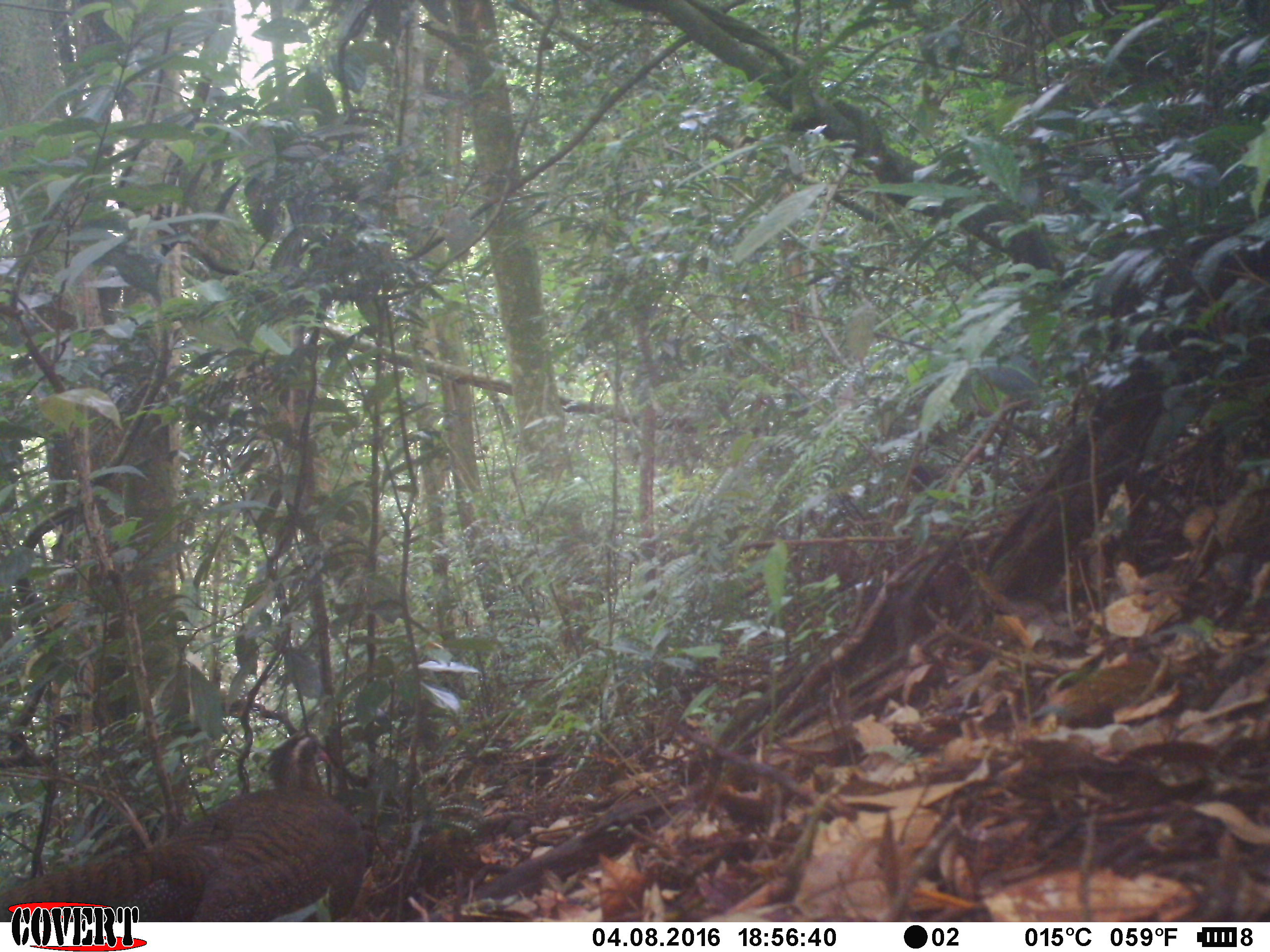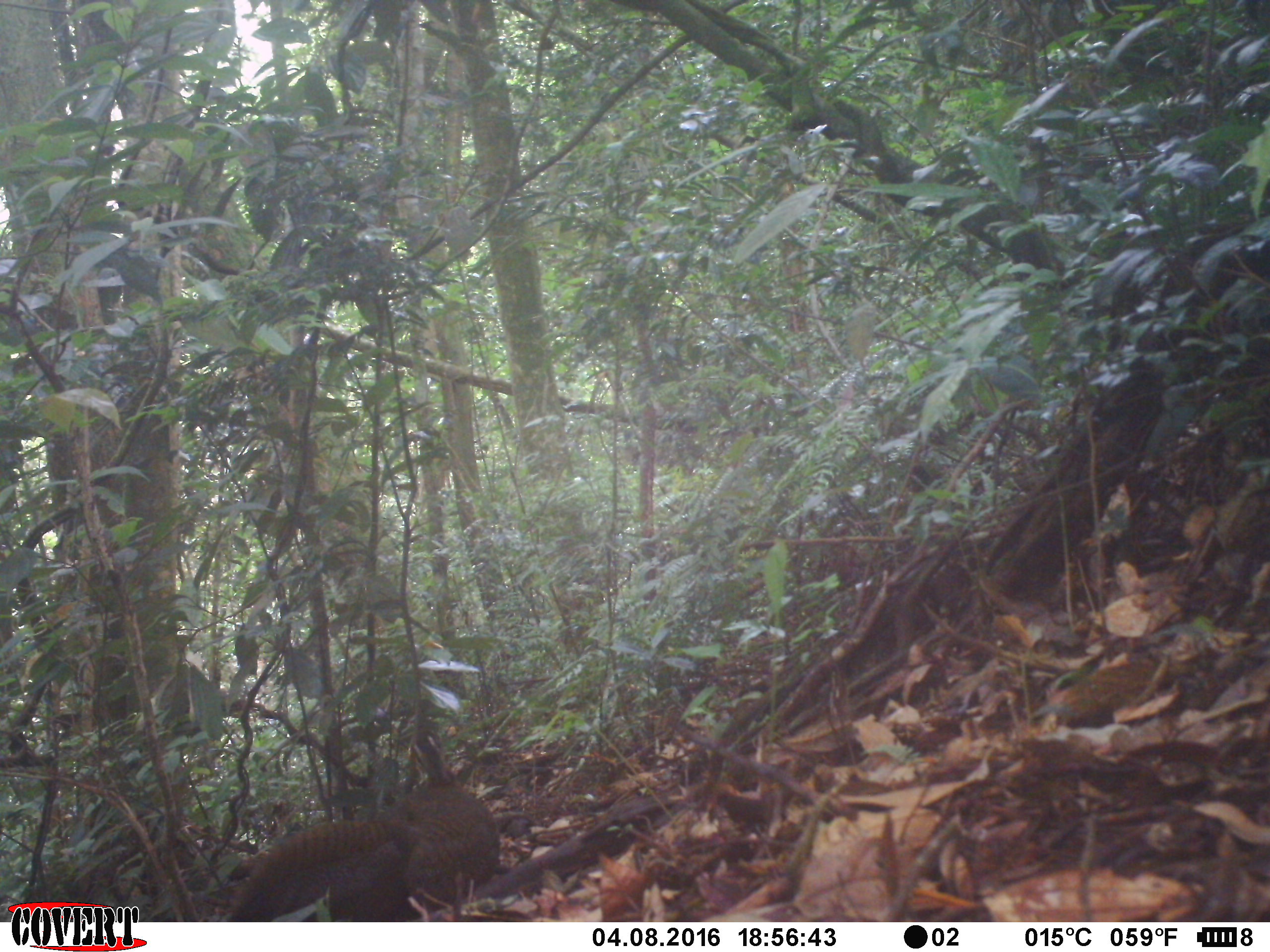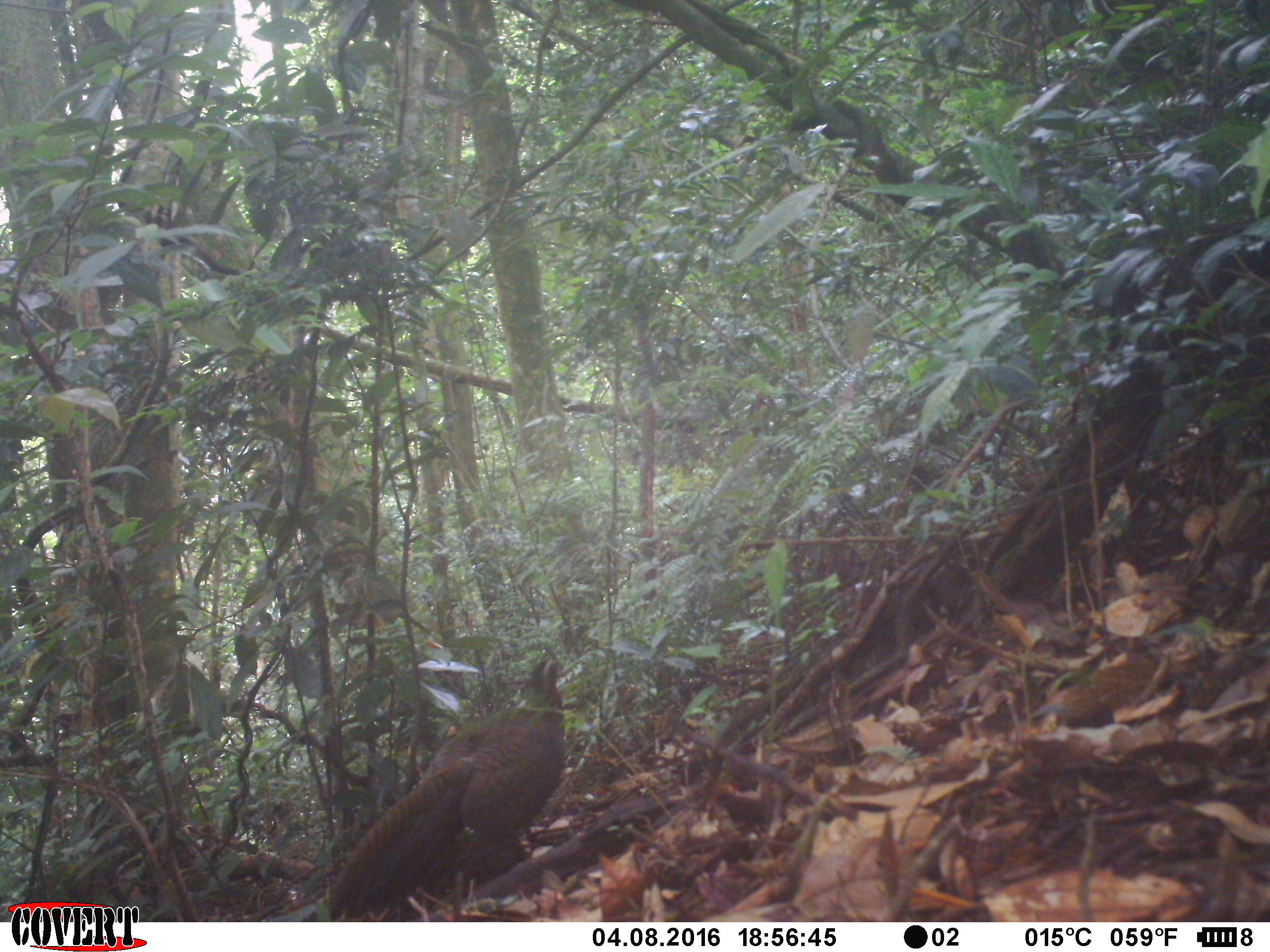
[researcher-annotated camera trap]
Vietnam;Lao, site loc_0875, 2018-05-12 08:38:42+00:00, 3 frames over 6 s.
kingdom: Animalia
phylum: Chordata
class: Aves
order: Galliformes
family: Phasianidae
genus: Rheinardia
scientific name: Rheinardia ocellata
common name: crested argus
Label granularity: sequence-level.